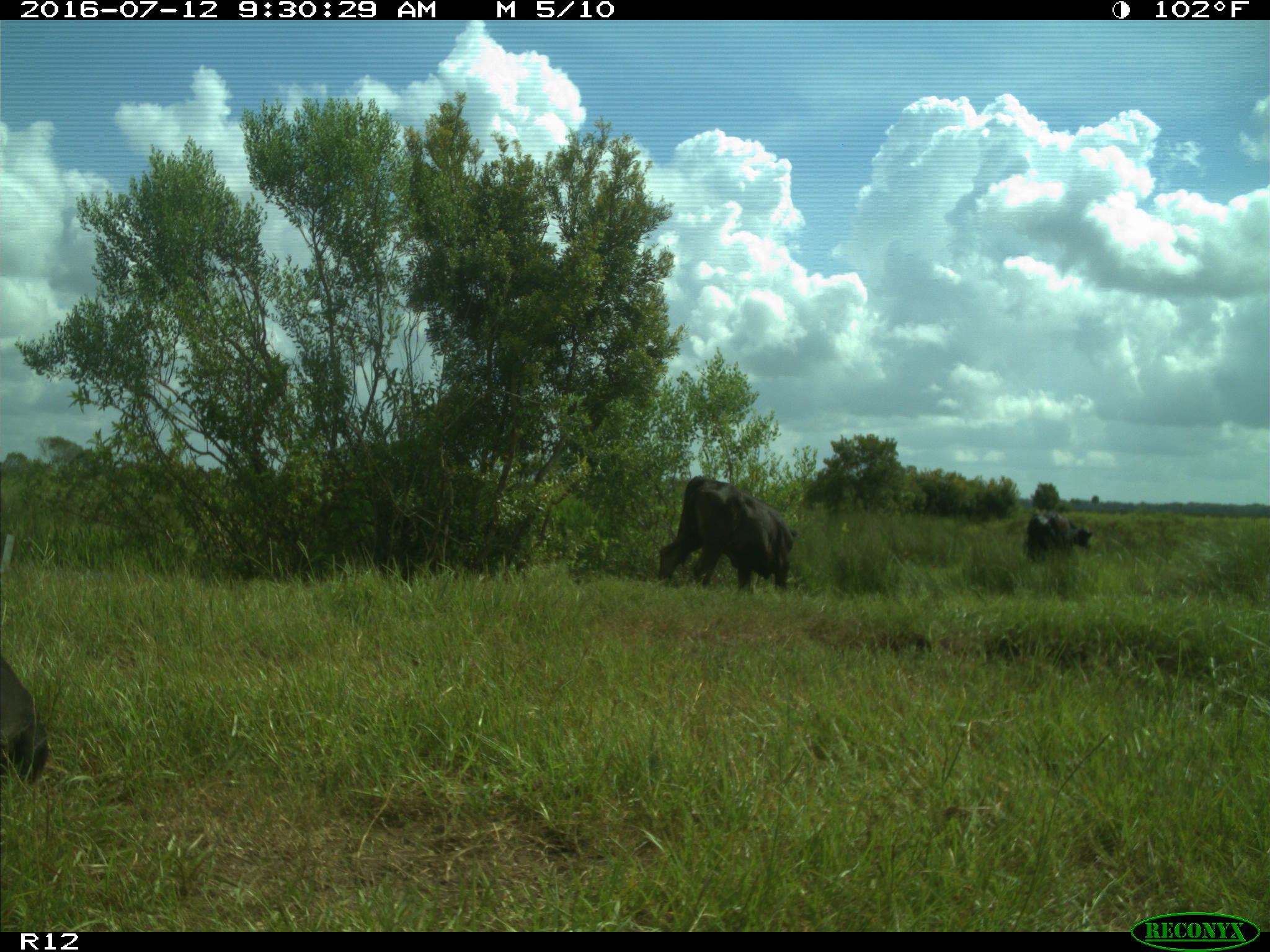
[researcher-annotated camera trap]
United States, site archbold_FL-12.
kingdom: Animalia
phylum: Chordata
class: Mammalia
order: Artiodactyla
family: Bovidae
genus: Bos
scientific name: Bos taurus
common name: domestic cow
Bos taurus (domestic cow).